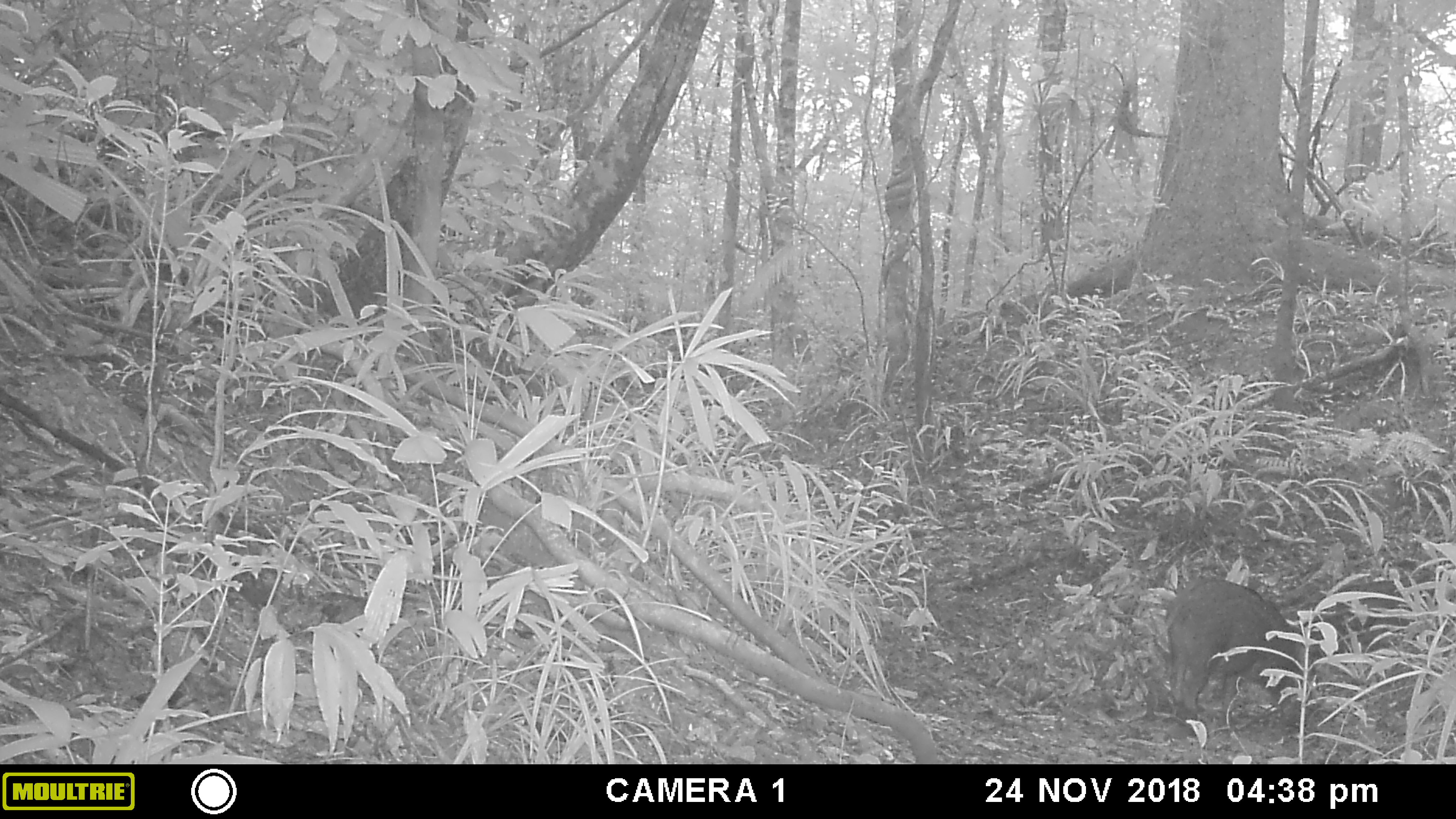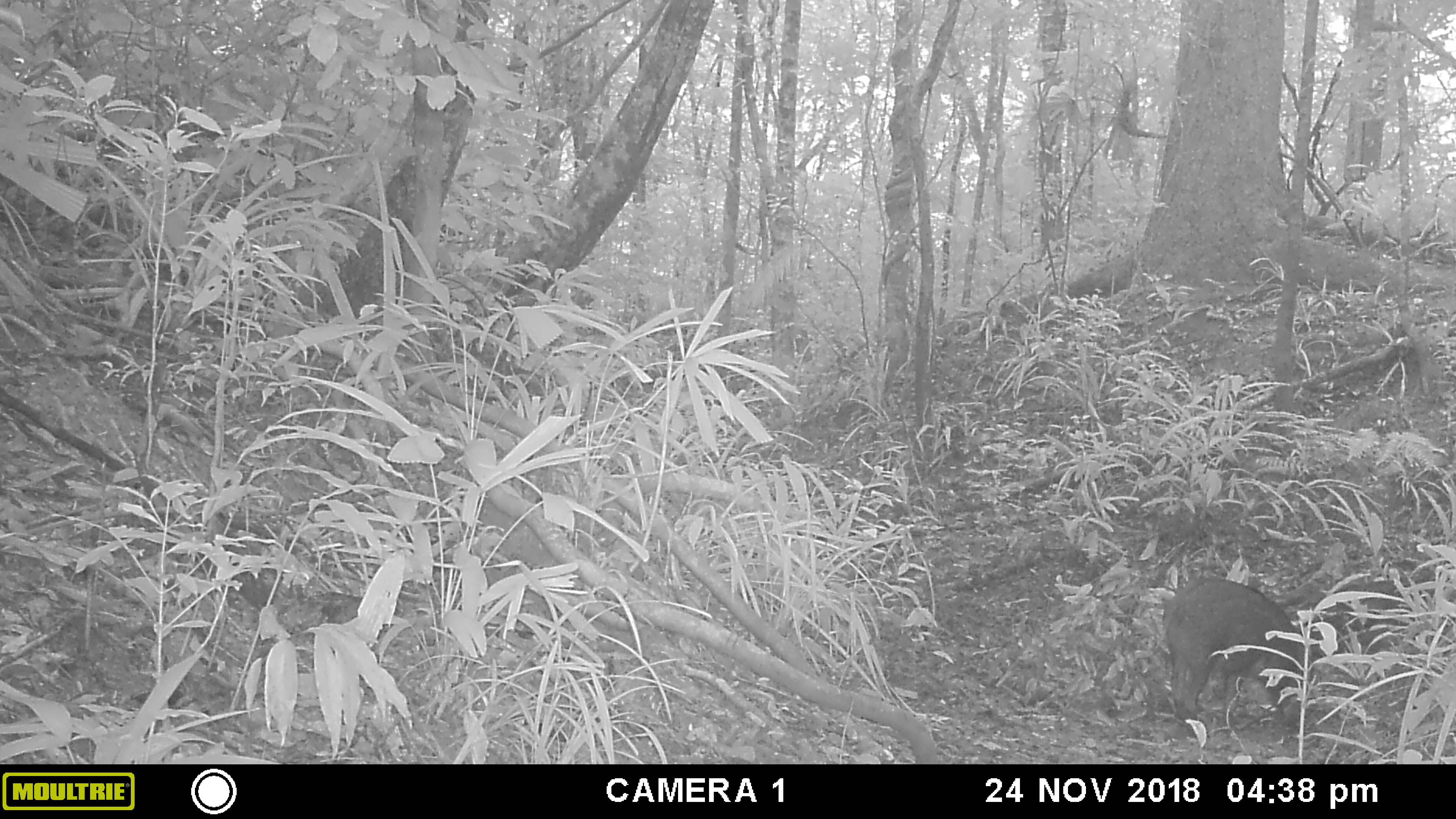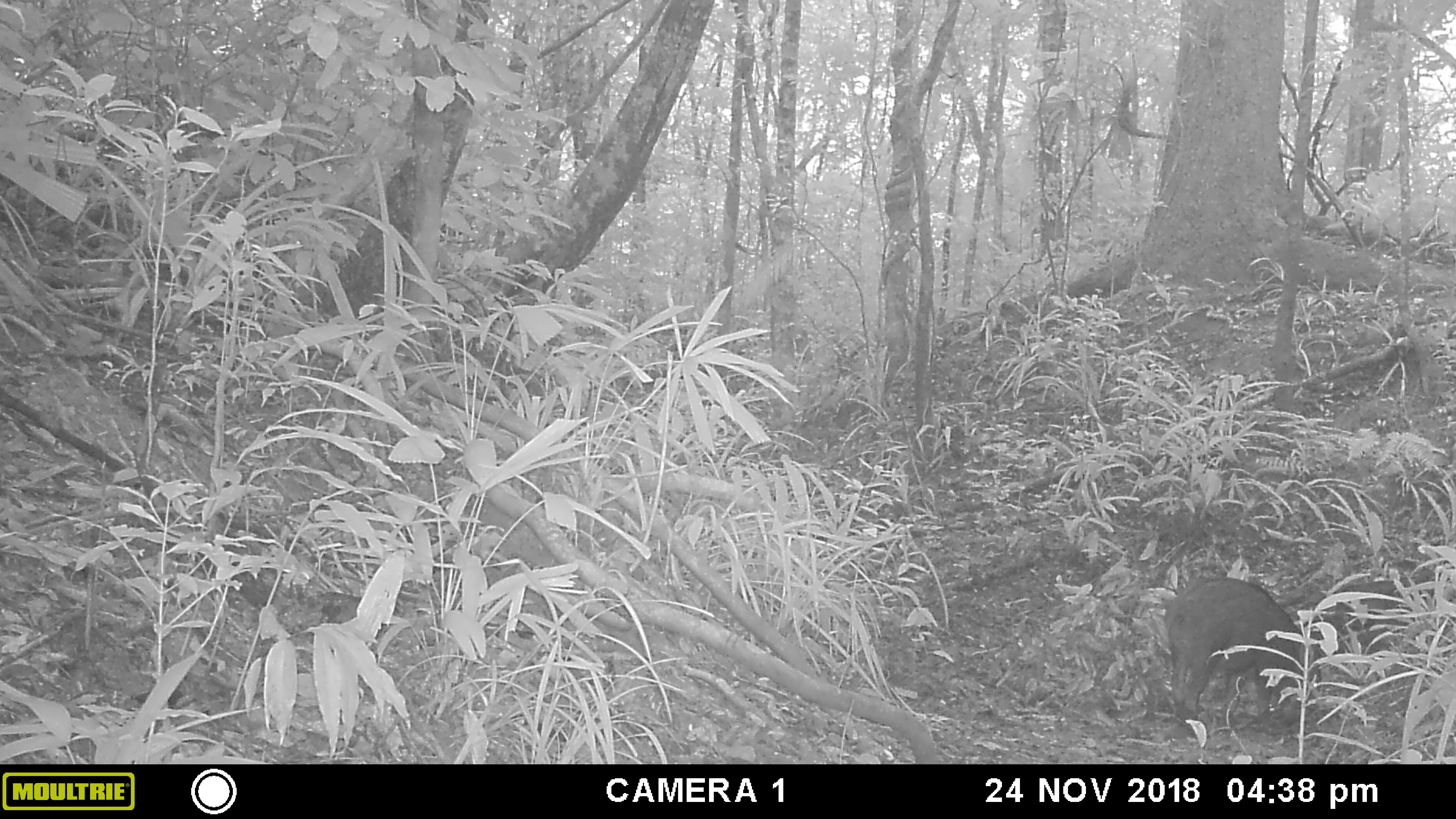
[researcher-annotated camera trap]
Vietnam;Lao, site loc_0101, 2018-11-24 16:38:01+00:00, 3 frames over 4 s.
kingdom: Animalia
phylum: Chordata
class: Mammalia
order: Artiodactyla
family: Suidae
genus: Sus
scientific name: Sus scrofa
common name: eurasian wild pig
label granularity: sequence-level